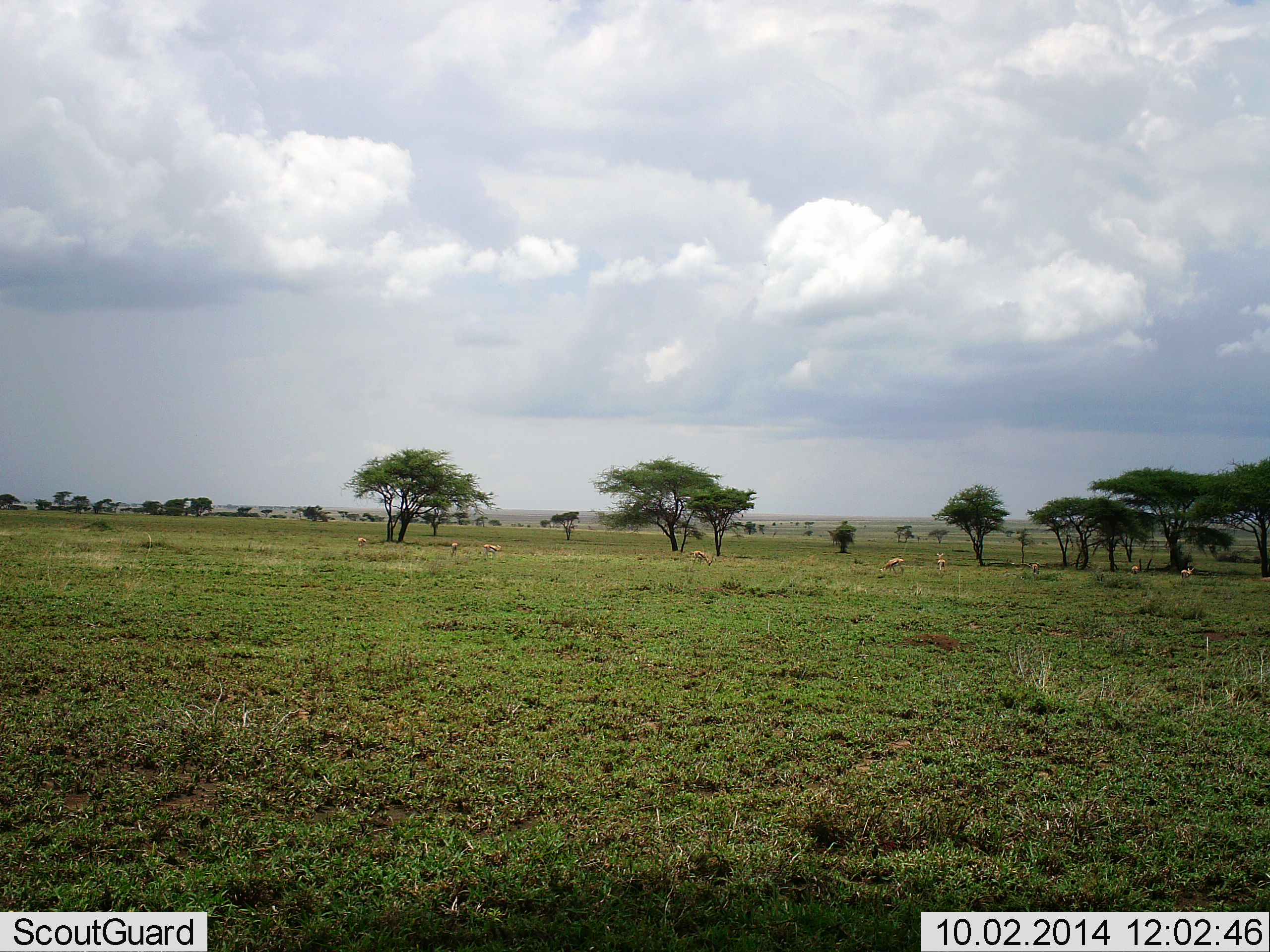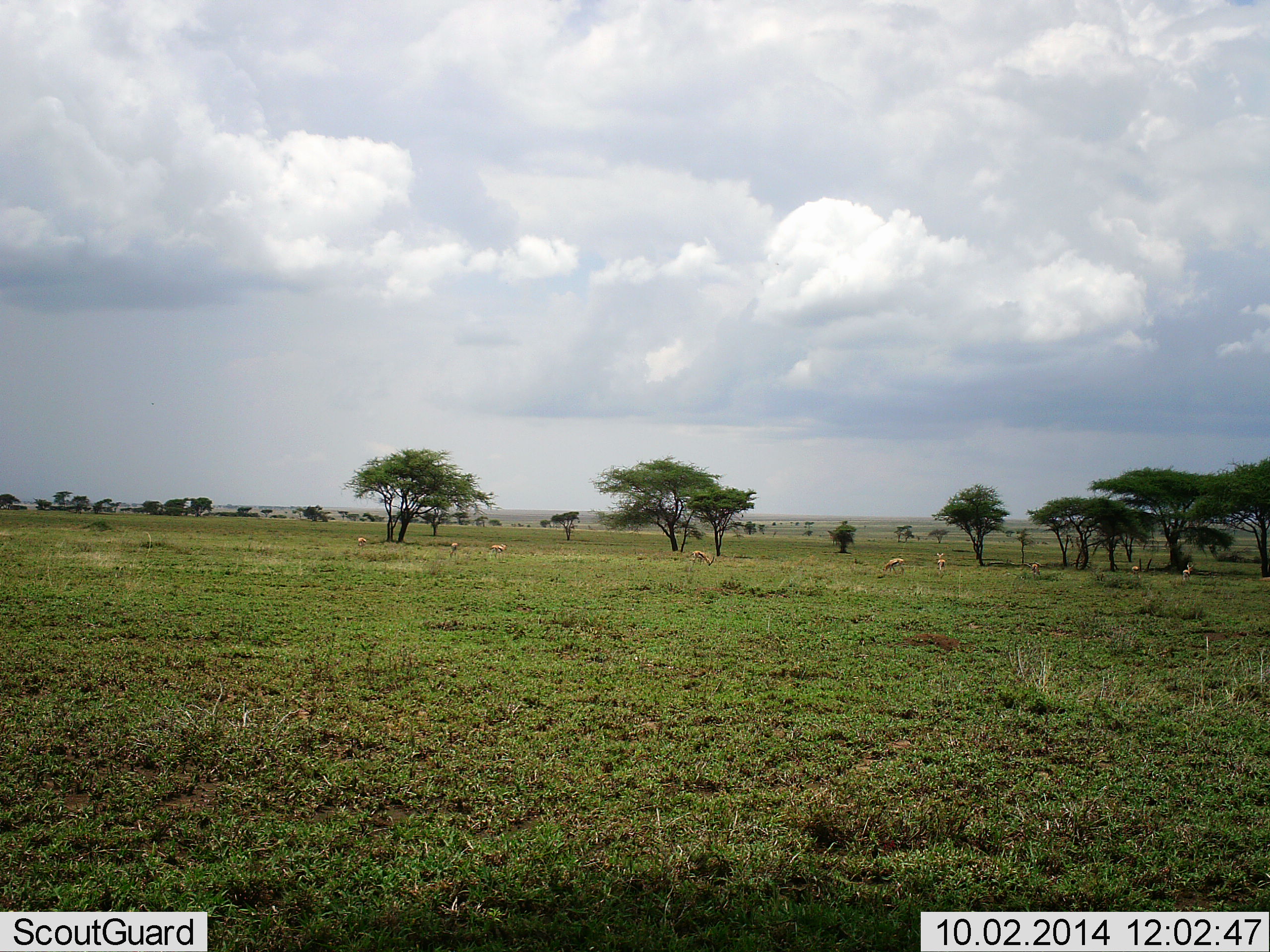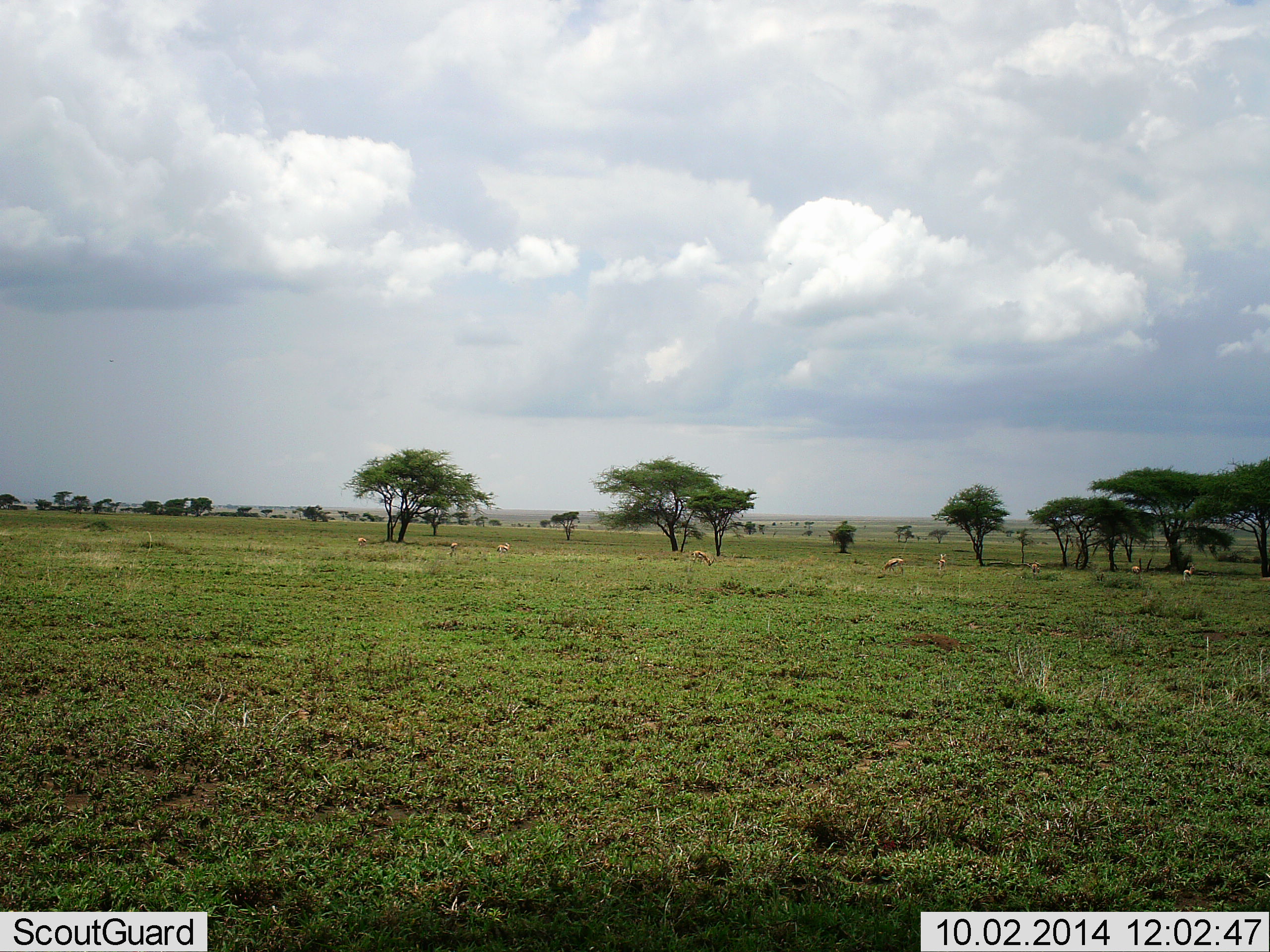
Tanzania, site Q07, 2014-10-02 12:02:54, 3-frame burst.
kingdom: Animalia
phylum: Chordata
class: Mammalia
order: Artiodactyla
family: Bovidae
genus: Eudorcas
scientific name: Eudorcas thomsonii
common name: thomson's gazelle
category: gazellethomsons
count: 10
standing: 70%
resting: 10%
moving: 30%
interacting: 0%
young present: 0%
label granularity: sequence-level